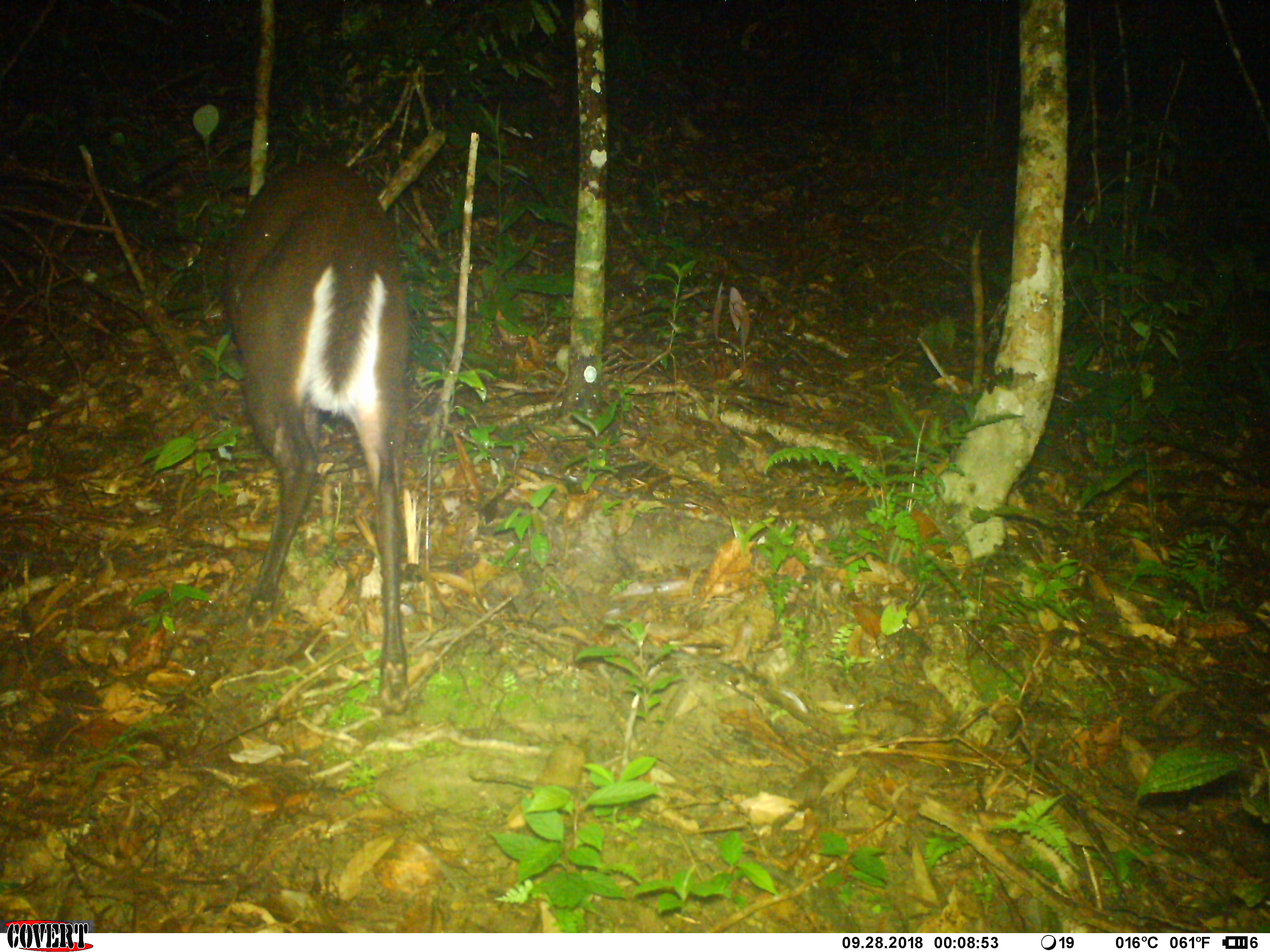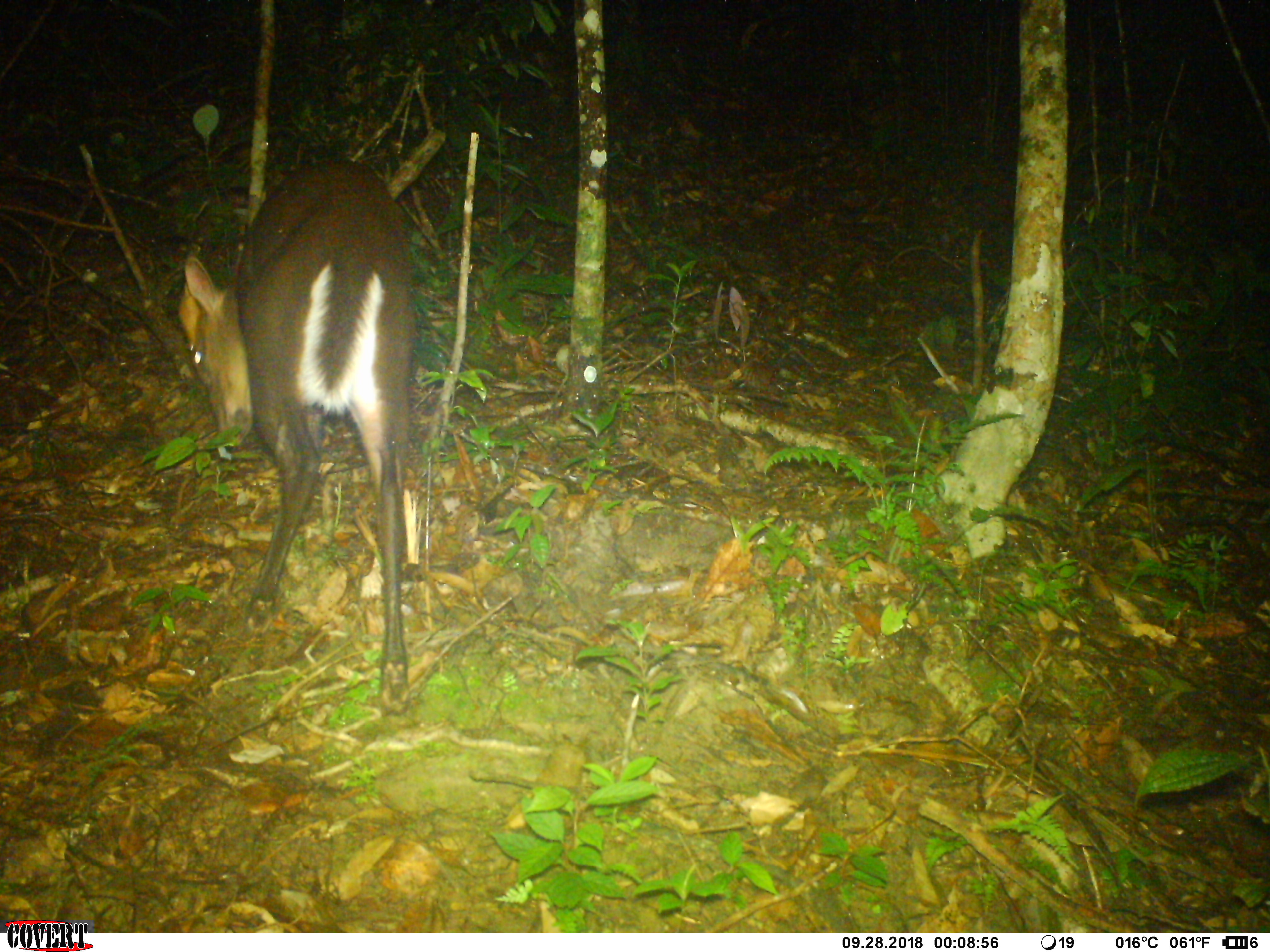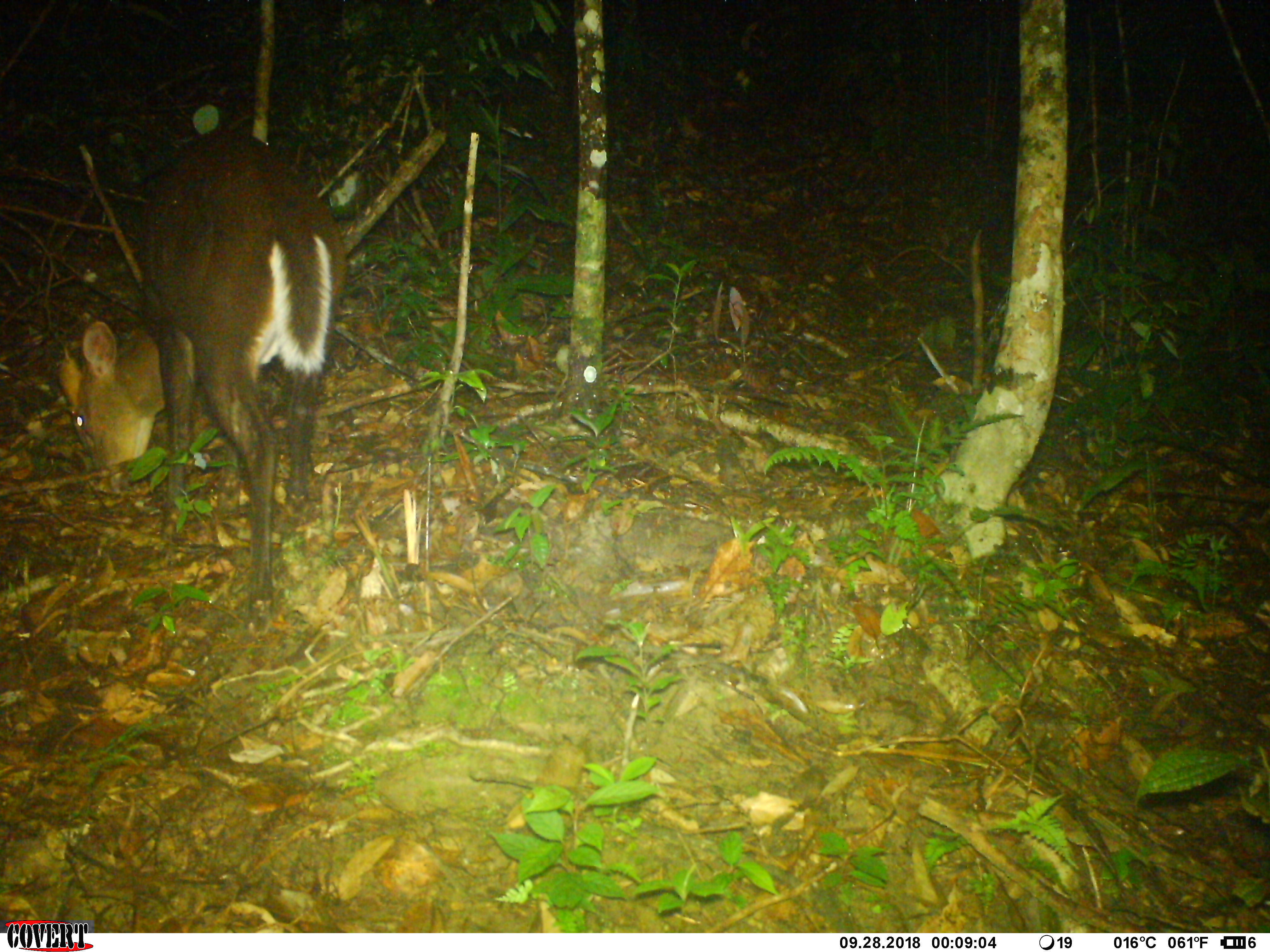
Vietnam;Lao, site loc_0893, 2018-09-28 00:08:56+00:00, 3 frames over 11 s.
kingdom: Animalia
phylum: Chordata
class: Mammalia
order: Artiodactyla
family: Cervidae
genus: Muntiacus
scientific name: Muntiacus rooseveltorum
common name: roosevelt's muntjac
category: roosevelts muntjac group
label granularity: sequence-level